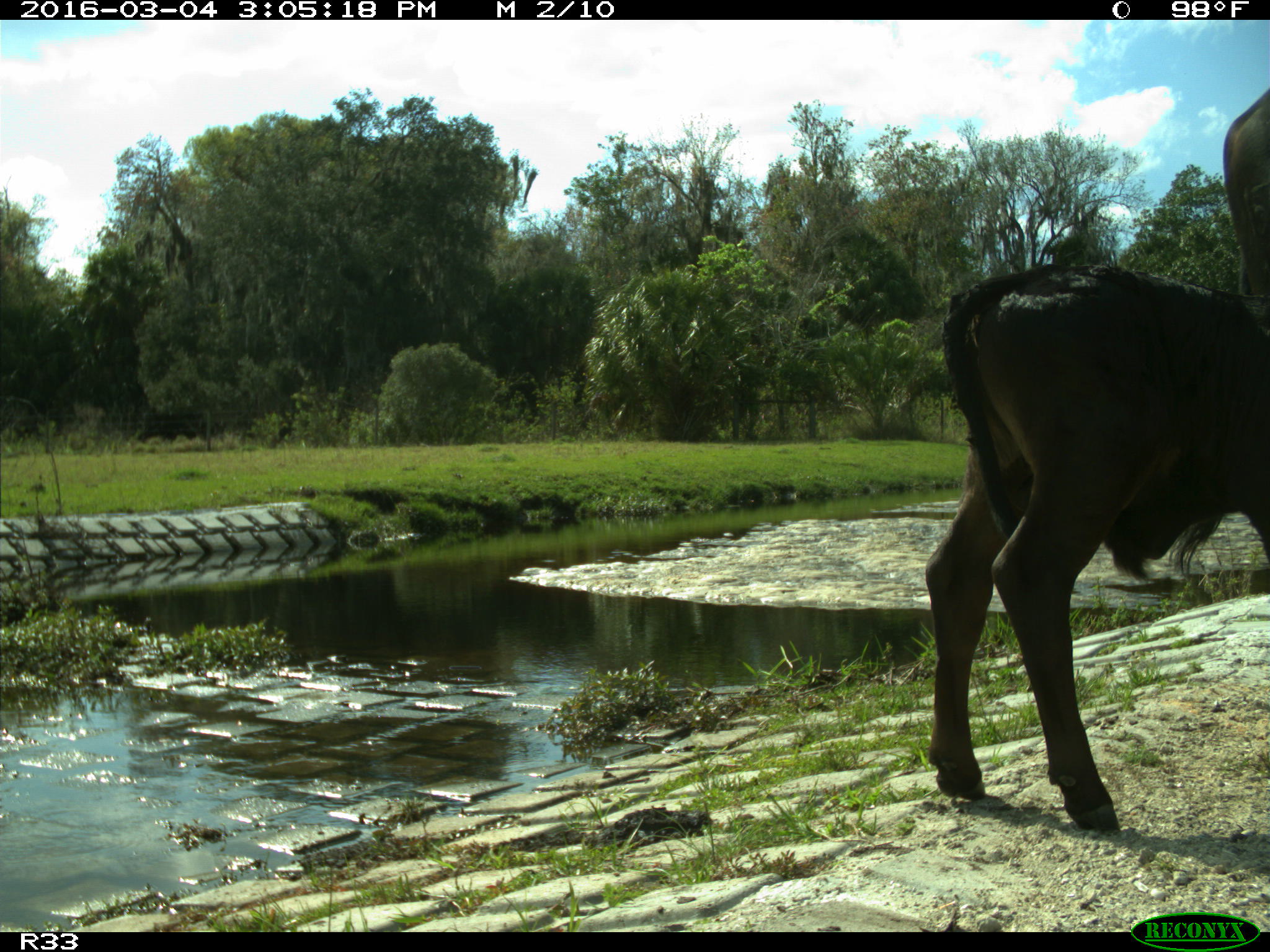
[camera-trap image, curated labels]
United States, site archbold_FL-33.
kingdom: Animalia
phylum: Chordata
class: Mammalia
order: Artiodactyla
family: Bovidae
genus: Bos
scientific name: Bos taurus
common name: domestic cow